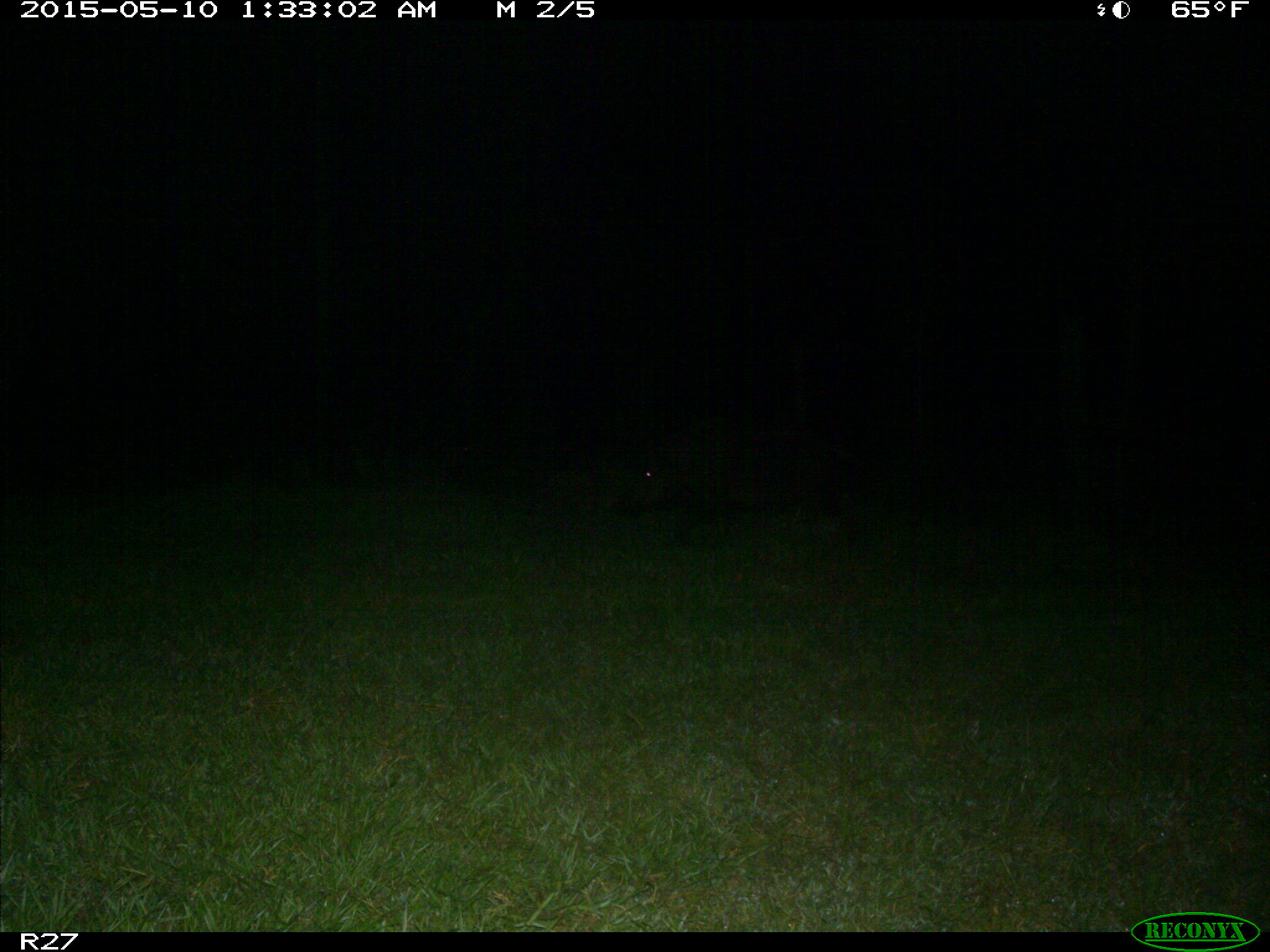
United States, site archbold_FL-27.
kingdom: Animalia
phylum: Chordata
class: Mammalia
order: Artiodactyla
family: Suidae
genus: Sus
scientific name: Sus scrofa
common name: wild boar